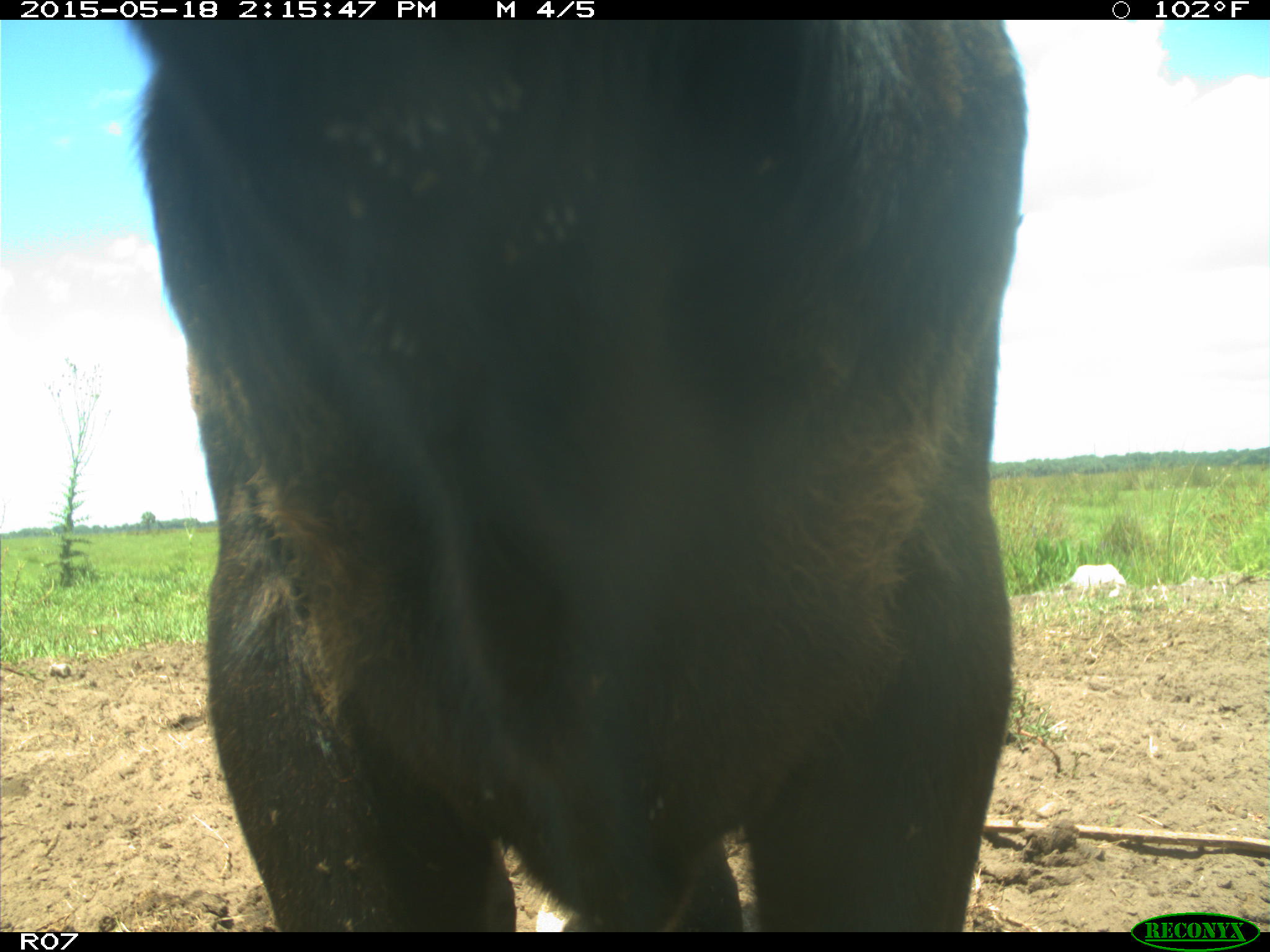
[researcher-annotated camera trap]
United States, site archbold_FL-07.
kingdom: Animalia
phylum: Chordata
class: Mammalia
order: Artiodactyla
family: Bovidae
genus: Bos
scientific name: Bos taurus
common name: domestic cow